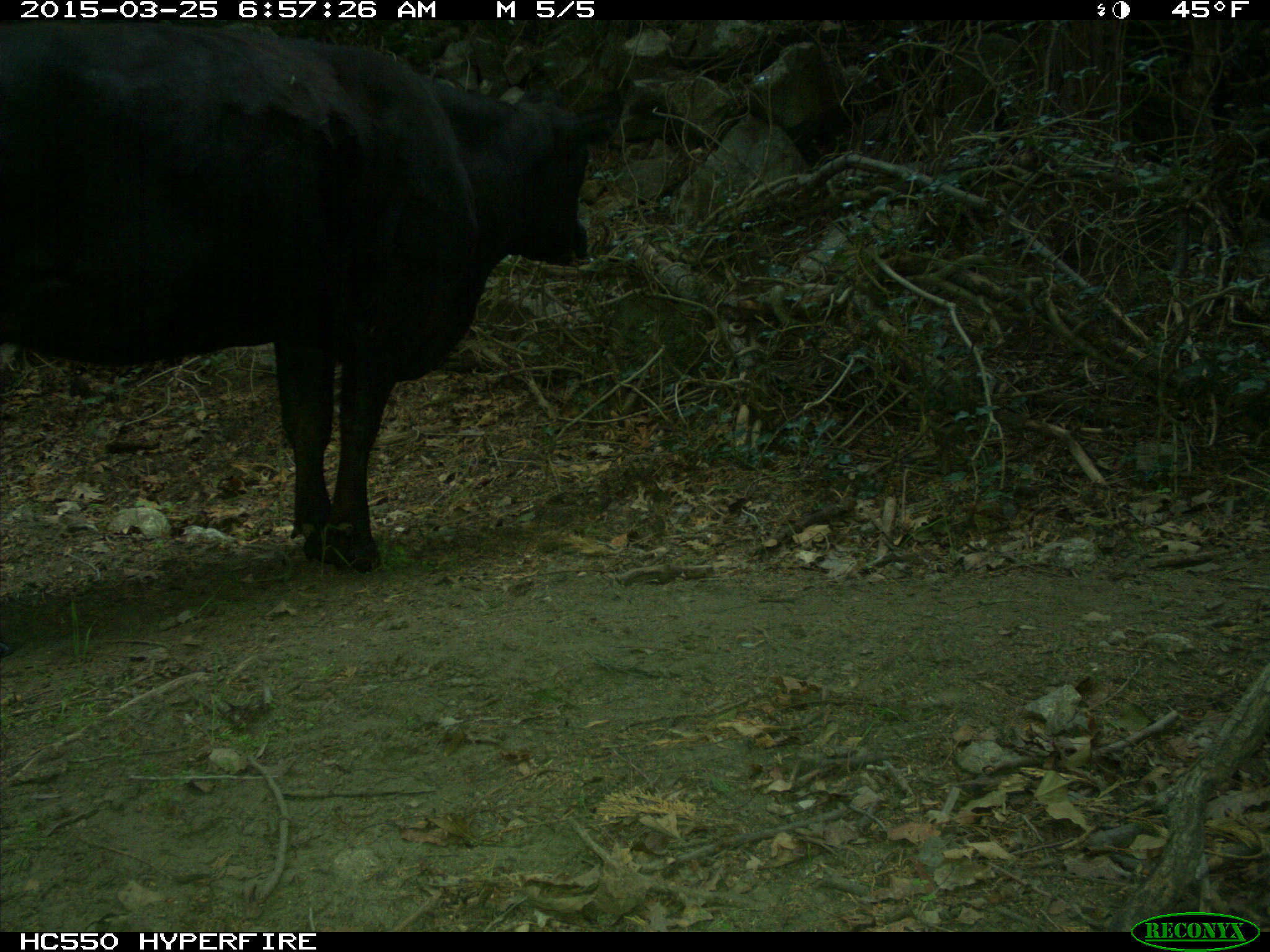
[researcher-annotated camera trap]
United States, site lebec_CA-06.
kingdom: Animalia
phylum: Chordata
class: Mammalia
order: Artiodactyla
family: Bovidae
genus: Bos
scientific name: Bos taurus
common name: domestic cow